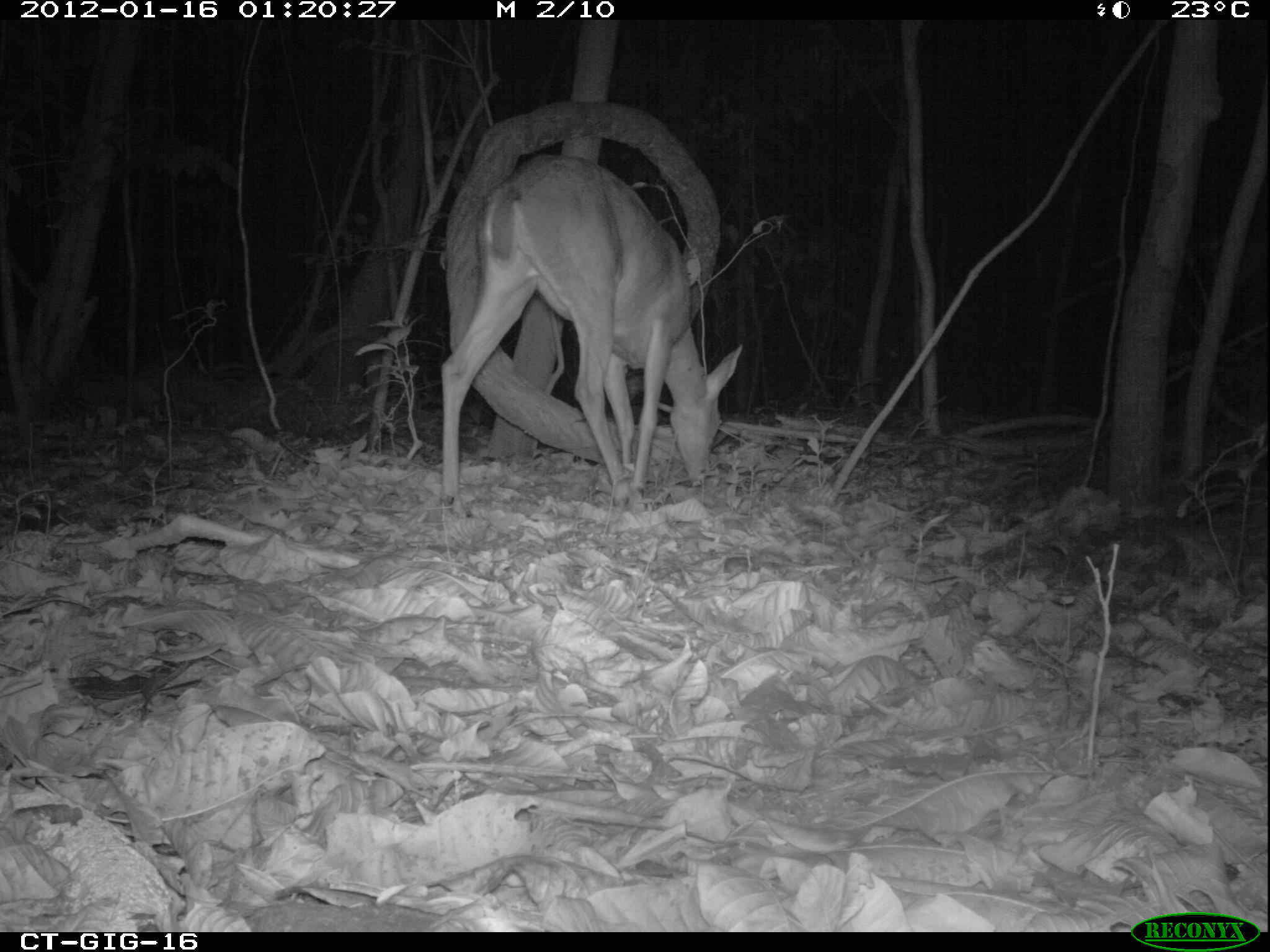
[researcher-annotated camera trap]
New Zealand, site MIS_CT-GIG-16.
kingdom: Animalia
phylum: Chordata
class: Mammalia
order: Artiodactyla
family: Cervidae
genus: Odocoileus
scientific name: Odocoileus virginianus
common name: white-tailed deer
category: white tailed deer